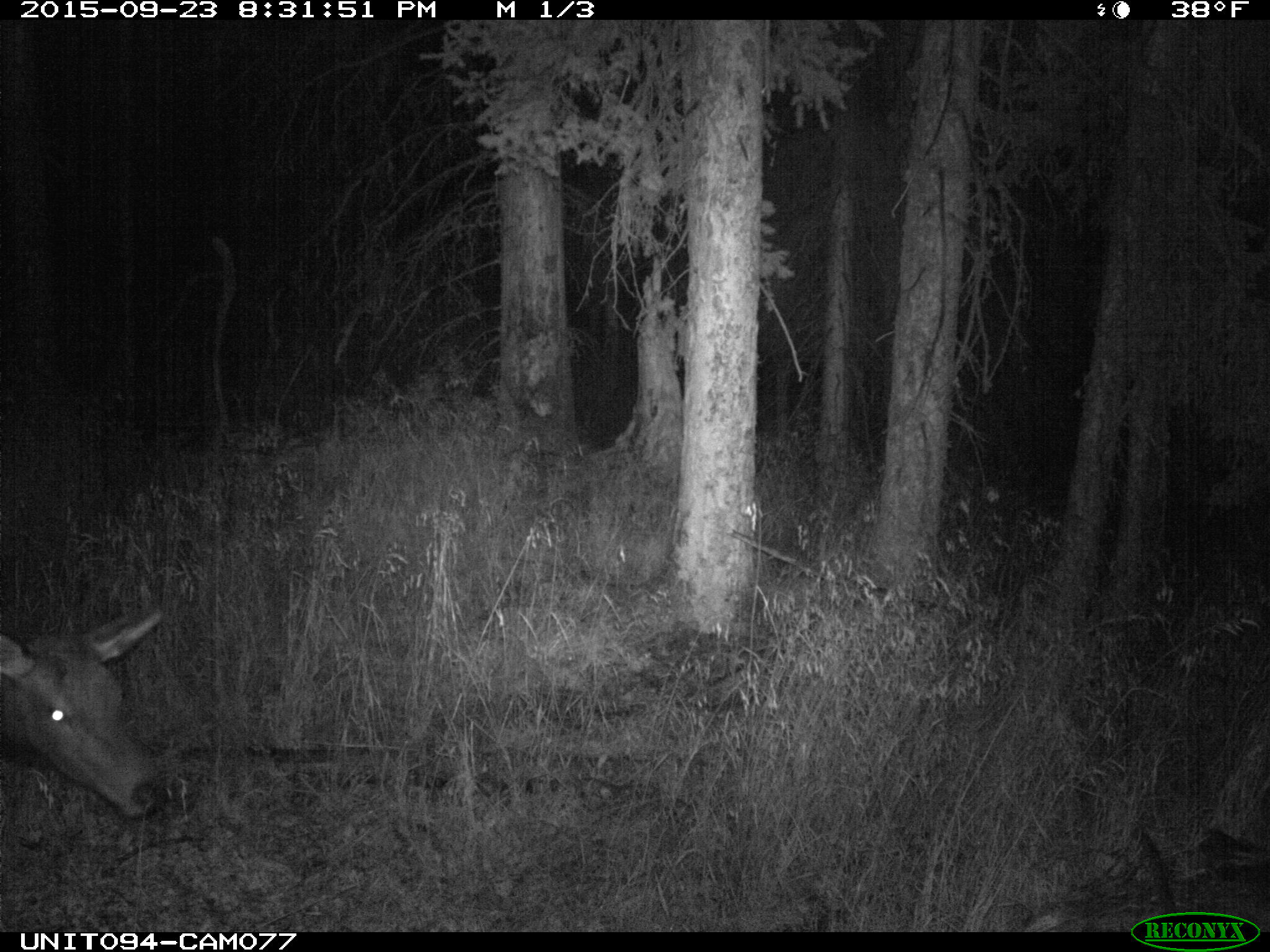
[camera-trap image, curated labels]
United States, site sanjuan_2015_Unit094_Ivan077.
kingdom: Animalia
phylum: Chordata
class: Mammalia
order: Artiodactyla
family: Cervidae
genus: Cervus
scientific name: Cervus elaphus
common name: red deer